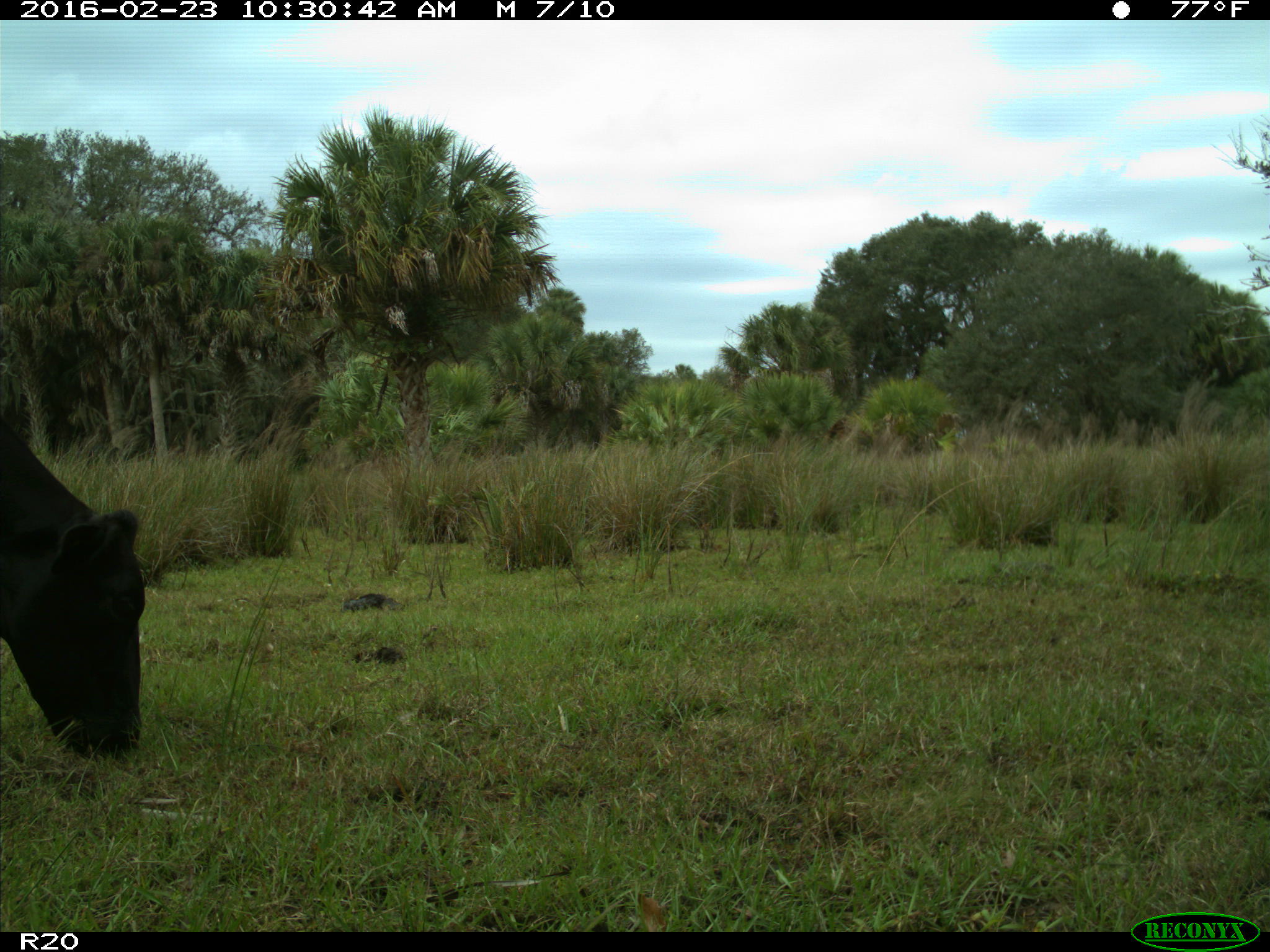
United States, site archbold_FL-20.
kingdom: Animalia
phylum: Chordata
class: Mammalia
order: Artiodactyla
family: Bovidae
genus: Bos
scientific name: Bos taurus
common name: domestic cow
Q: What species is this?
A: Bos taurus (domestic cow).